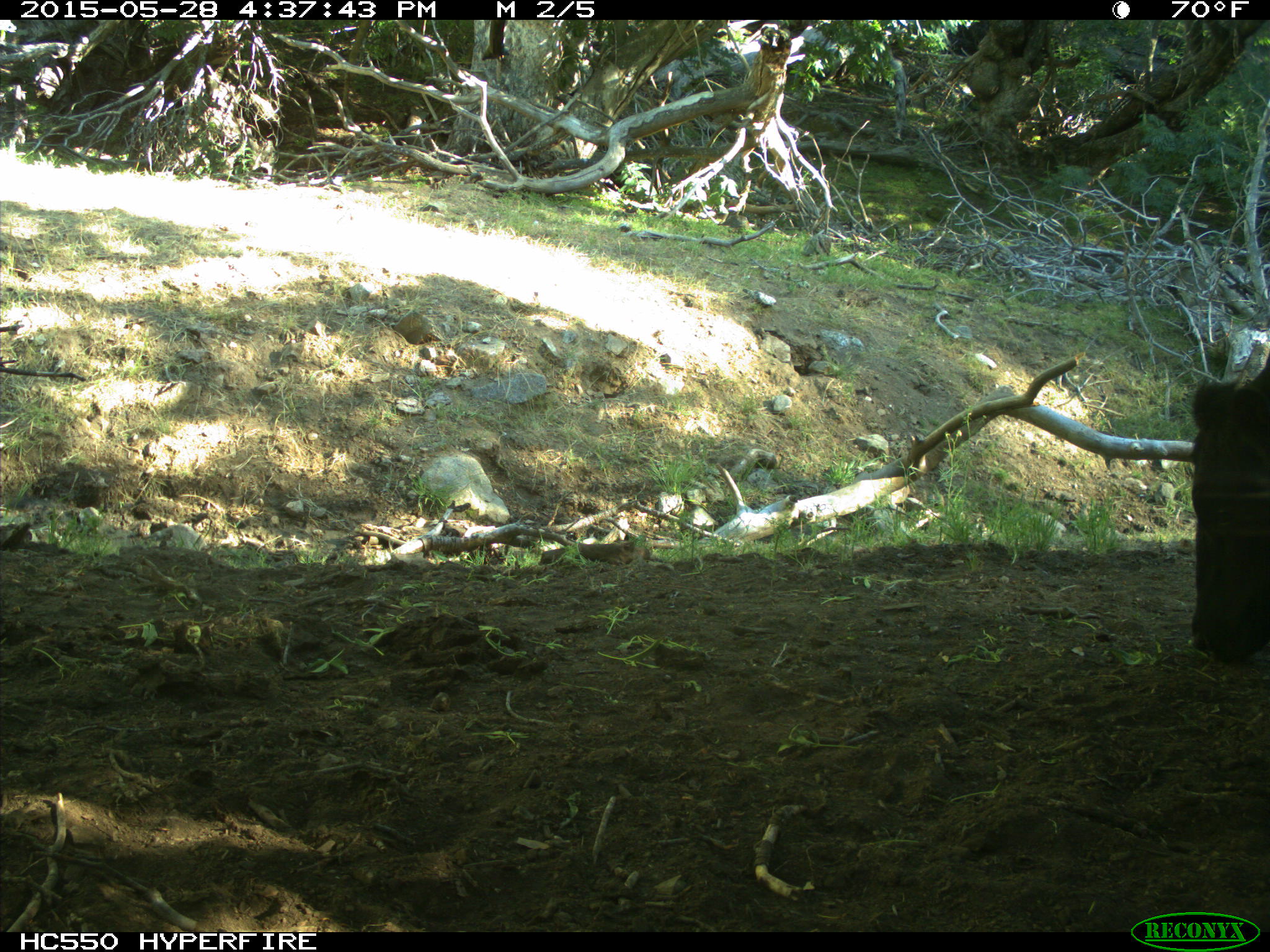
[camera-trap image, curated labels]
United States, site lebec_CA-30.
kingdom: Animalia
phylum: Chordata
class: Mammalia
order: Artiodactyla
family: Bovidae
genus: Bos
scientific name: Bos taurus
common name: domestic cow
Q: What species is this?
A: Bos taurus (domestic cow).